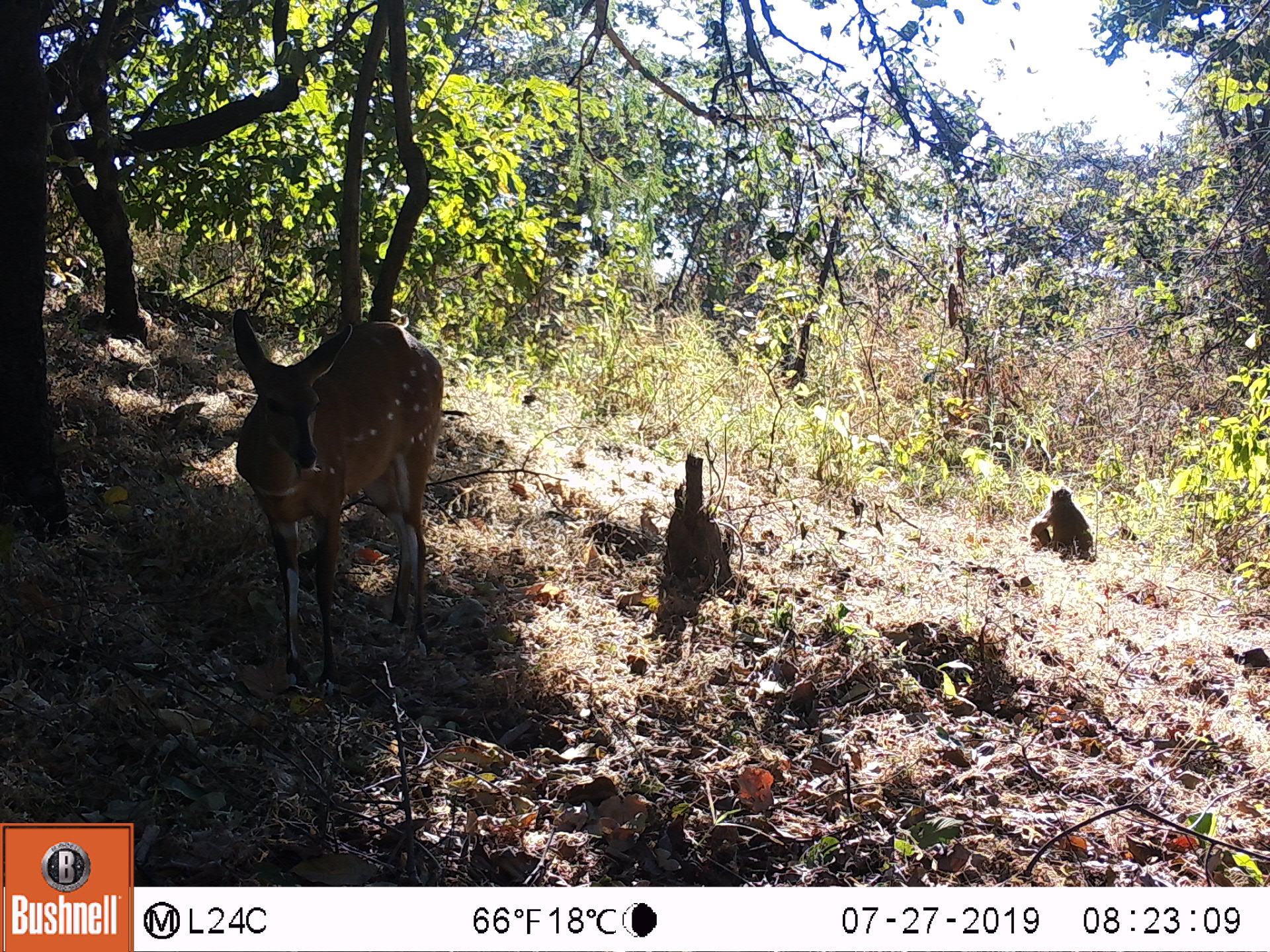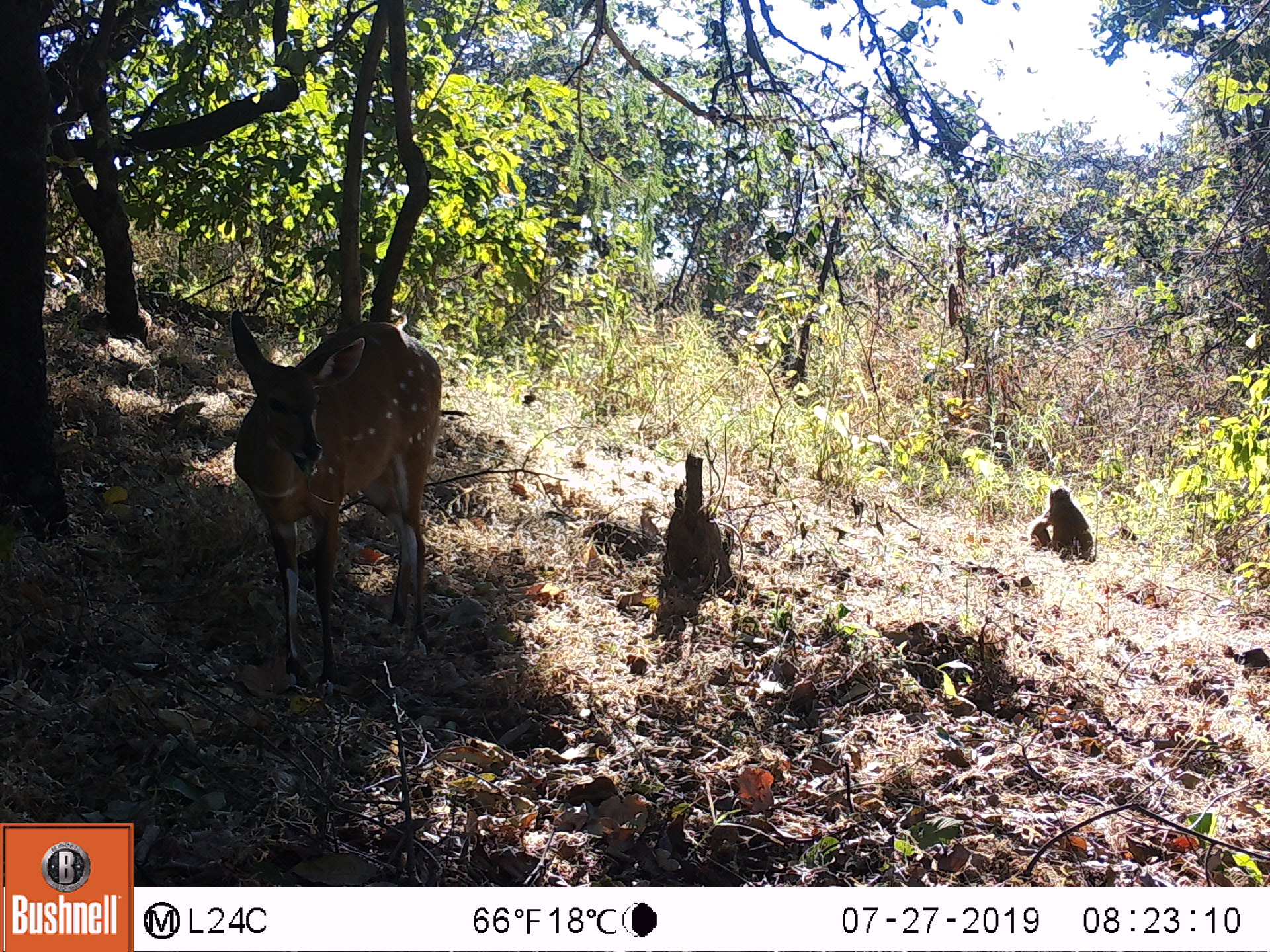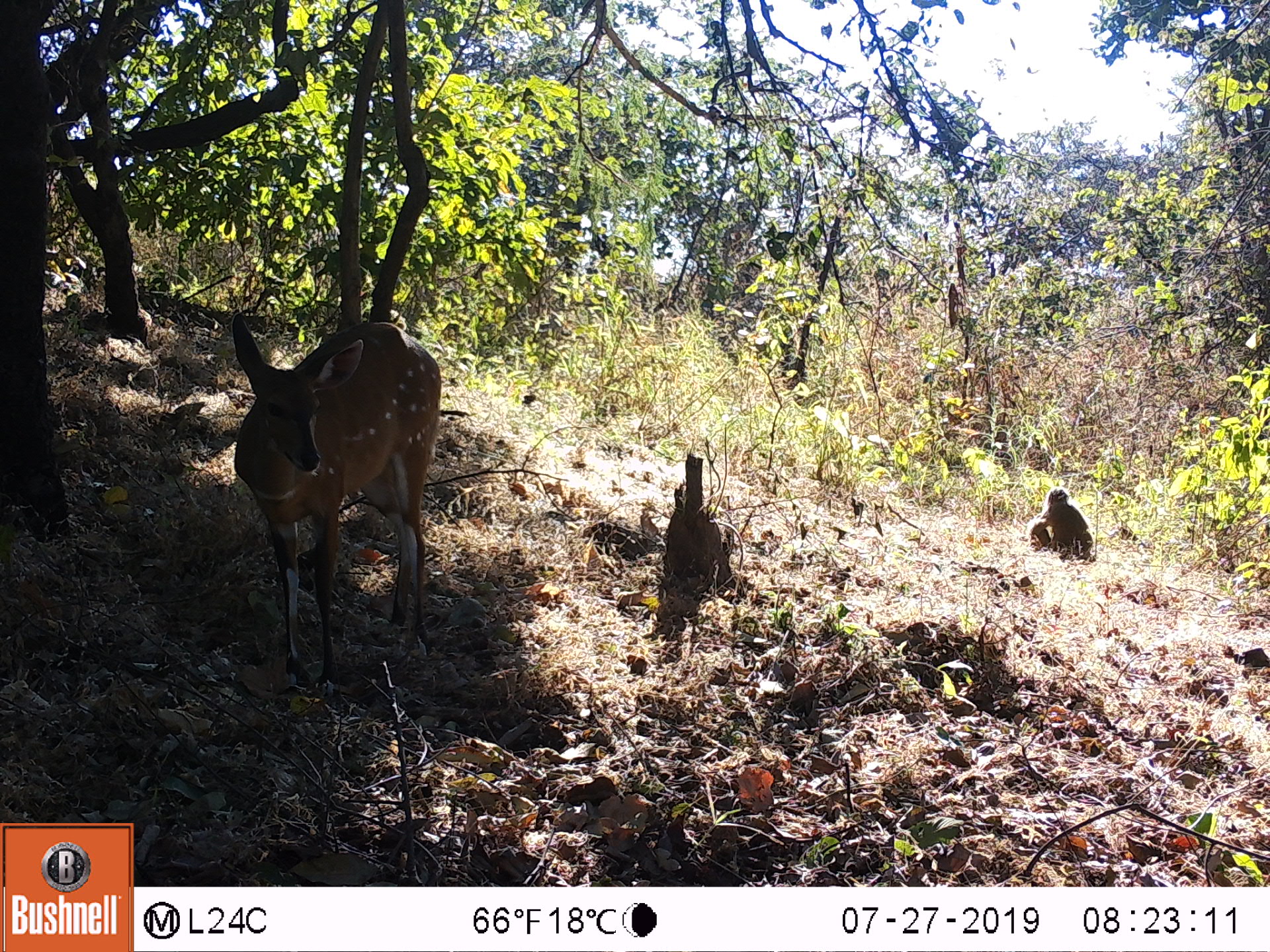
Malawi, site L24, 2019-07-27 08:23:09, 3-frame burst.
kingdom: Animalia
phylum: Chordata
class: Mammalia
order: Artiodactyla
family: Bovidae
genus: Tragelaphus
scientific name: Tragelaphus sylvaticus sylvaticus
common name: cape bushbuck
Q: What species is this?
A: Cape bushbuck (Tragelaphus sylvaticus sylvaticus).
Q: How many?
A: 2.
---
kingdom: Animalia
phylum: Chordata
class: Mammalia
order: Primates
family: Cercopithecidae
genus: Papio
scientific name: Papio cynocephalus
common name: yellow baboon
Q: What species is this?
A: Yellow baboon (Papio cynocephalus).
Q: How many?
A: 1.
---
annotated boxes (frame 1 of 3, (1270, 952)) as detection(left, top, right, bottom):
cape bushbuck: detection(227, 304, 445, 682); detection(221, 316, 447, 678)
yellow baboon: detection(1029, 478, 1096, 570)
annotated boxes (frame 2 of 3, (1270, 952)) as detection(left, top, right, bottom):
cape bushbuck: detection(229, 311, 447, 678); detection(225, 304, 443, 667)
yellow baboon: detection(1023, 485, 1094, 567)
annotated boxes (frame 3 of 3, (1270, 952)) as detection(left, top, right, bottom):
cape bushbuck: detection(224, 298, 442, 687); detection(224, 308, 441, 682)
yellow baboon: detection(1027, 486, 1098, 567)